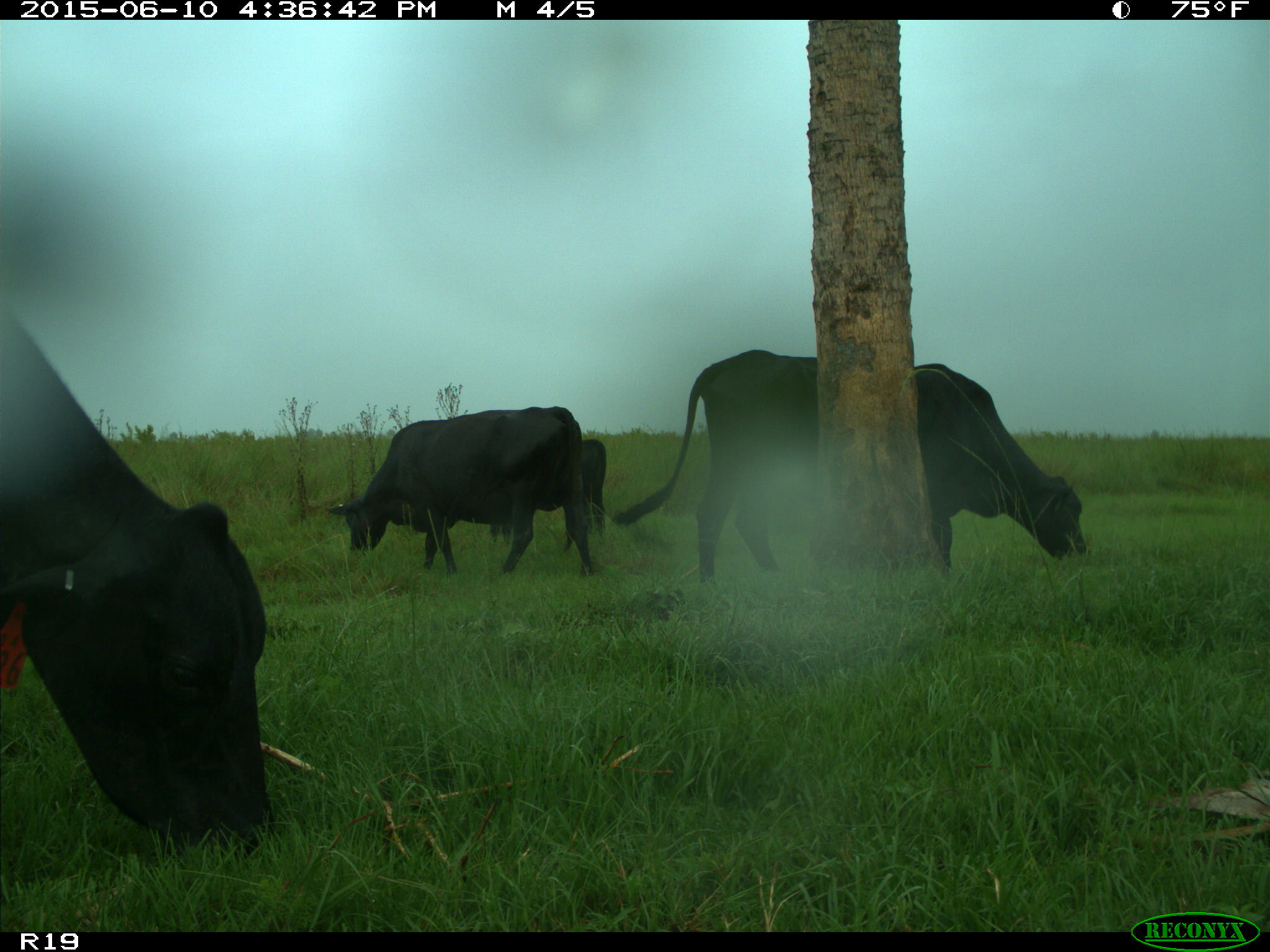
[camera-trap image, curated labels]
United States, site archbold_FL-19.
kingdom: Animalia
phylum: Chordata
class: Mammalia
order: Artiodactyla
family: Bovidae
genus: Bos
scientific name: Bos taurus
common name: domestic cow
Bos taurus (domestic cow).